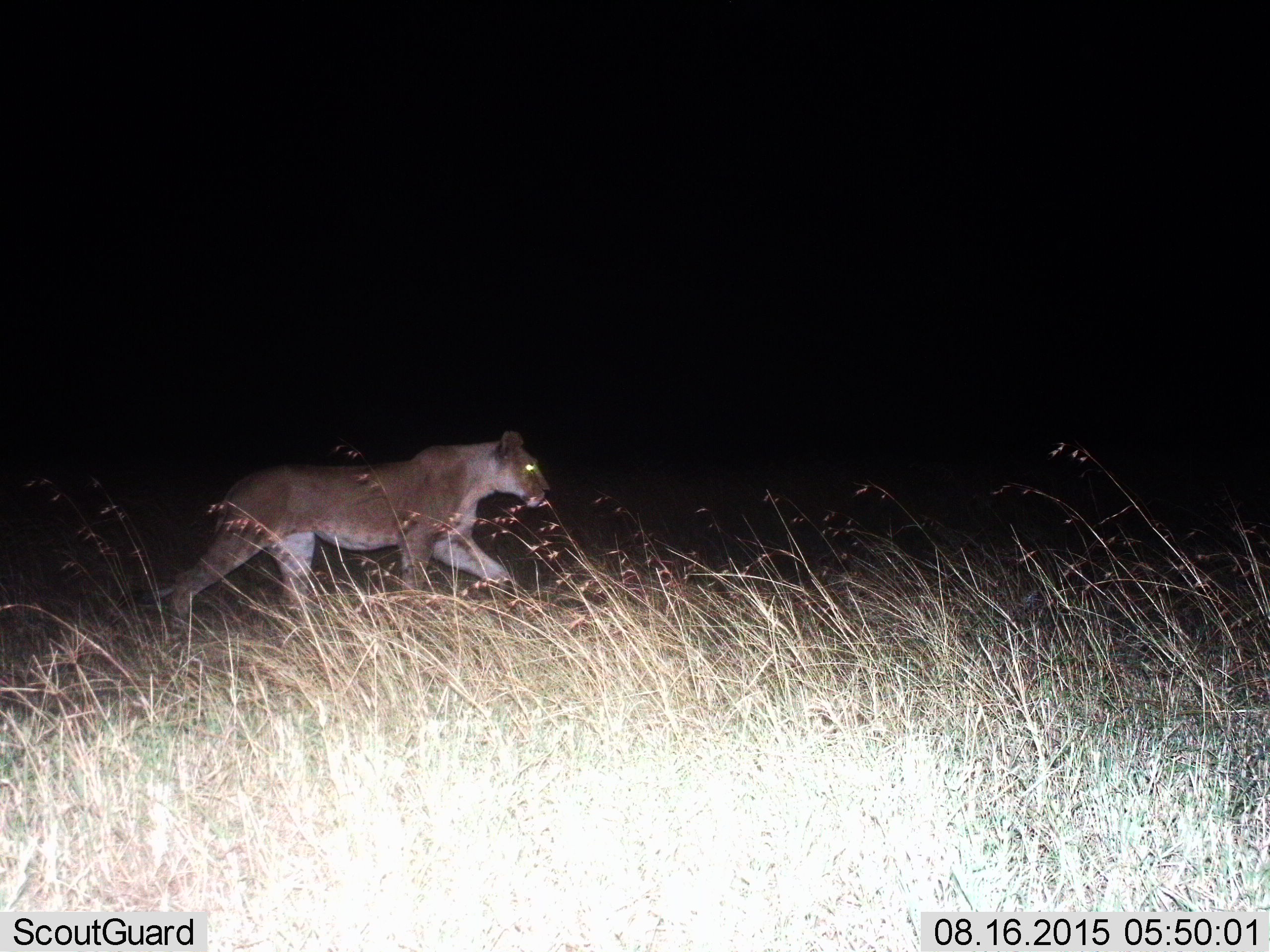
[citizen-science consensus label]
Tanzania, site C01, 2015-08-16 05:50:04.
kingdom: Animalia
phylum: Chordata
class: Mammalia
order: Carnivora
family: Felidae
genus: Panthera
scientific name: Panthera leo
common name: lion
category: lionfemale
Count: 1.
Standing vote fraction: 0%.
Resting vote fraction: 0%.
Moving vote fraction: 100%.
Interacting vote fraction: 0%.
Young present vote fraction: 0%.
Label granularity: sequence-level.